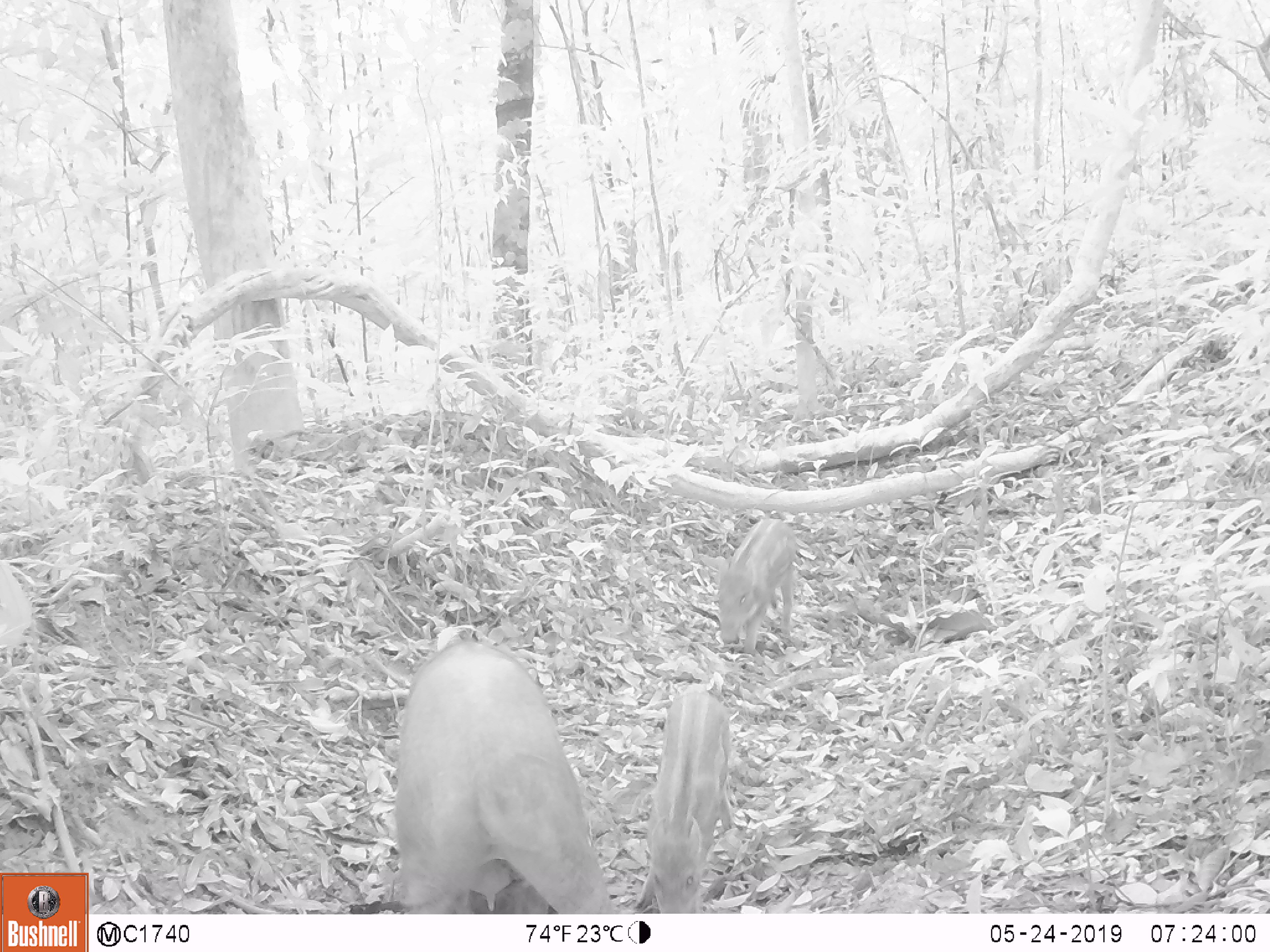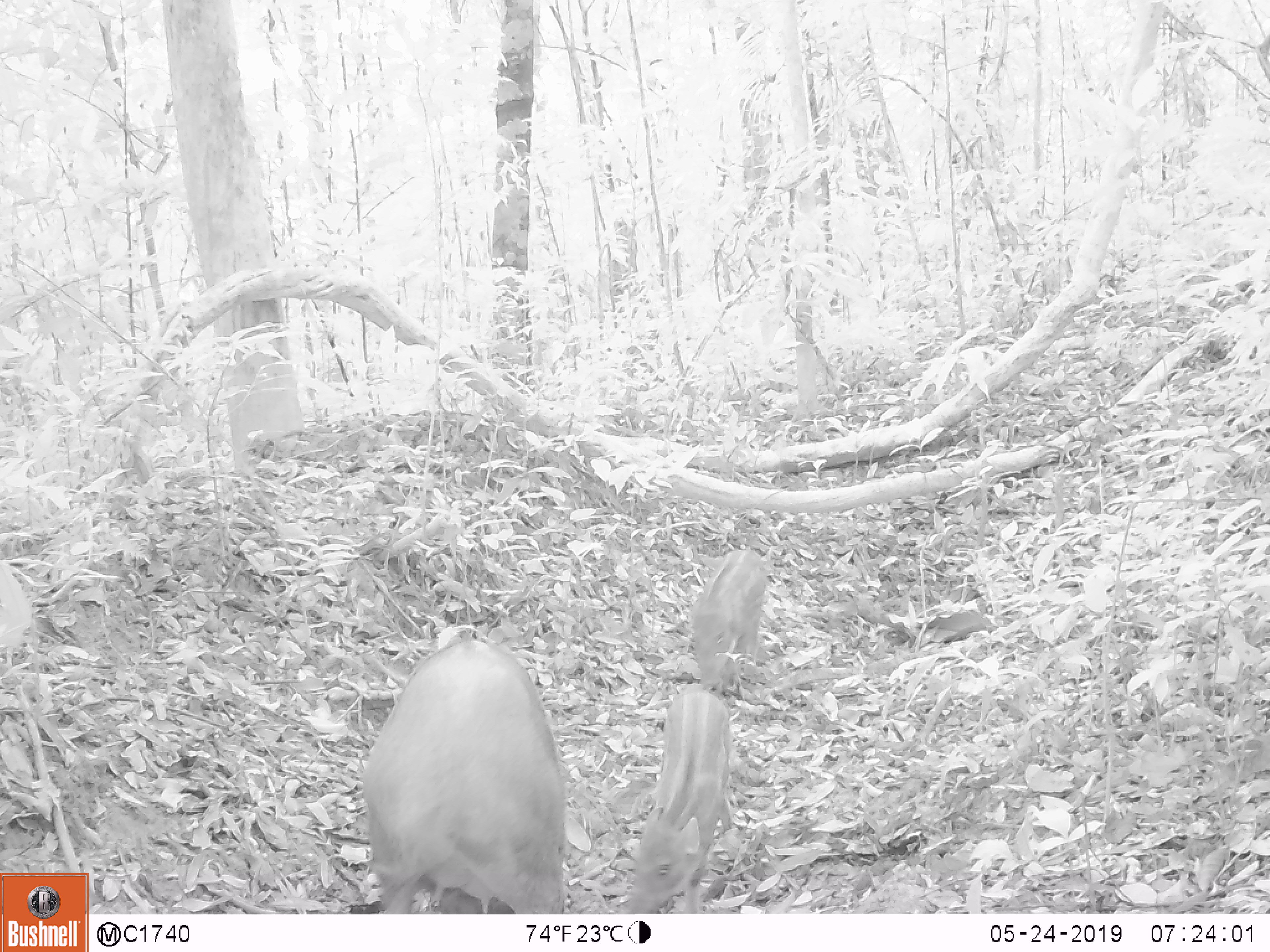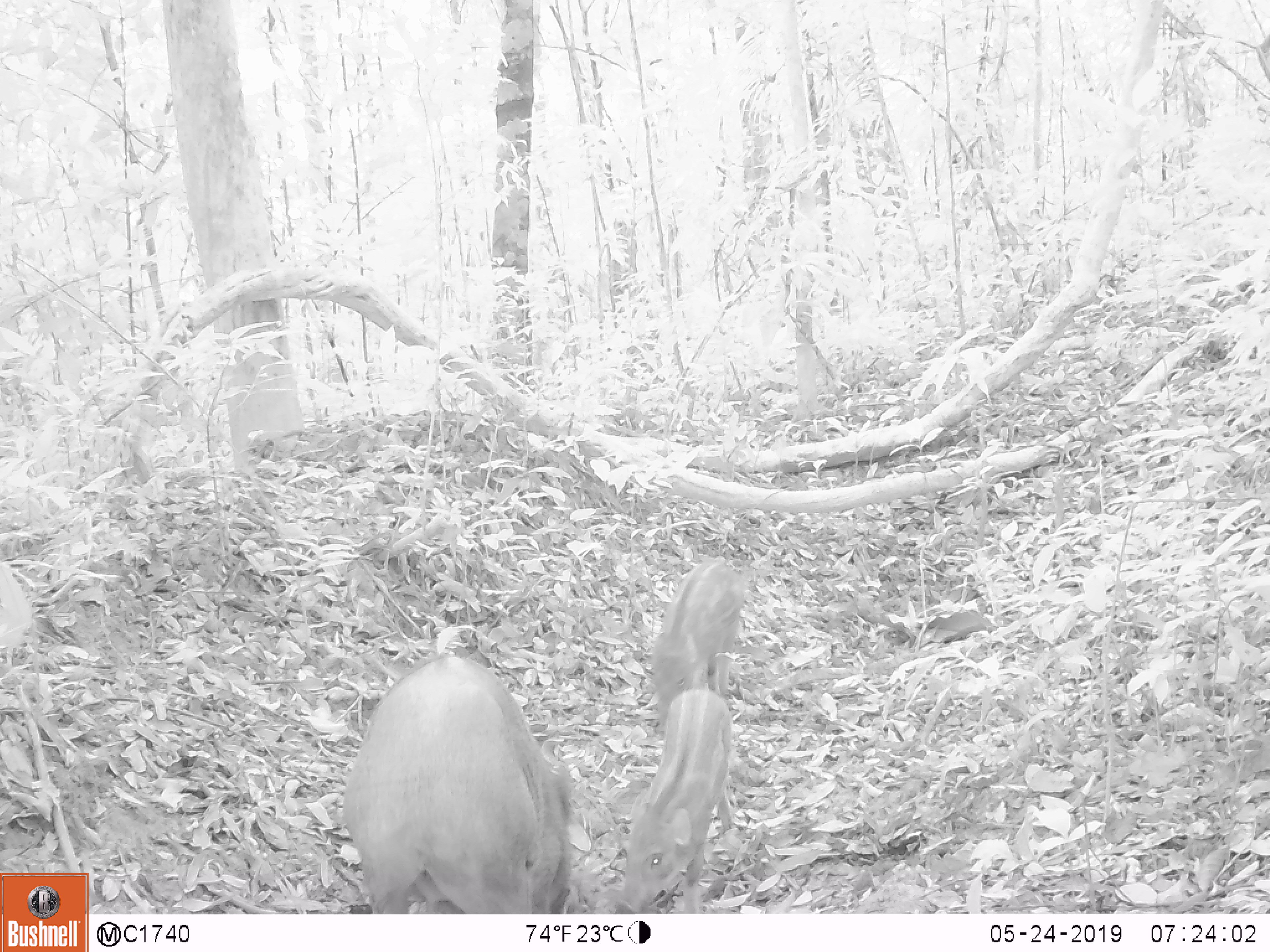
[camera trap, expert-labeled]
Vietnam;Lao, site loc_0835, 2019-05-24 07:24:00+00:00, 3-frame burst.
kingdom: Animalia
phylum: Chordata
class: Mammalia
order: Artiodactyla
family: Suidae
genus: Sus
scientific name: Sus scrofa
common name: eurasian wild pig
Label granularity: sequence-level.